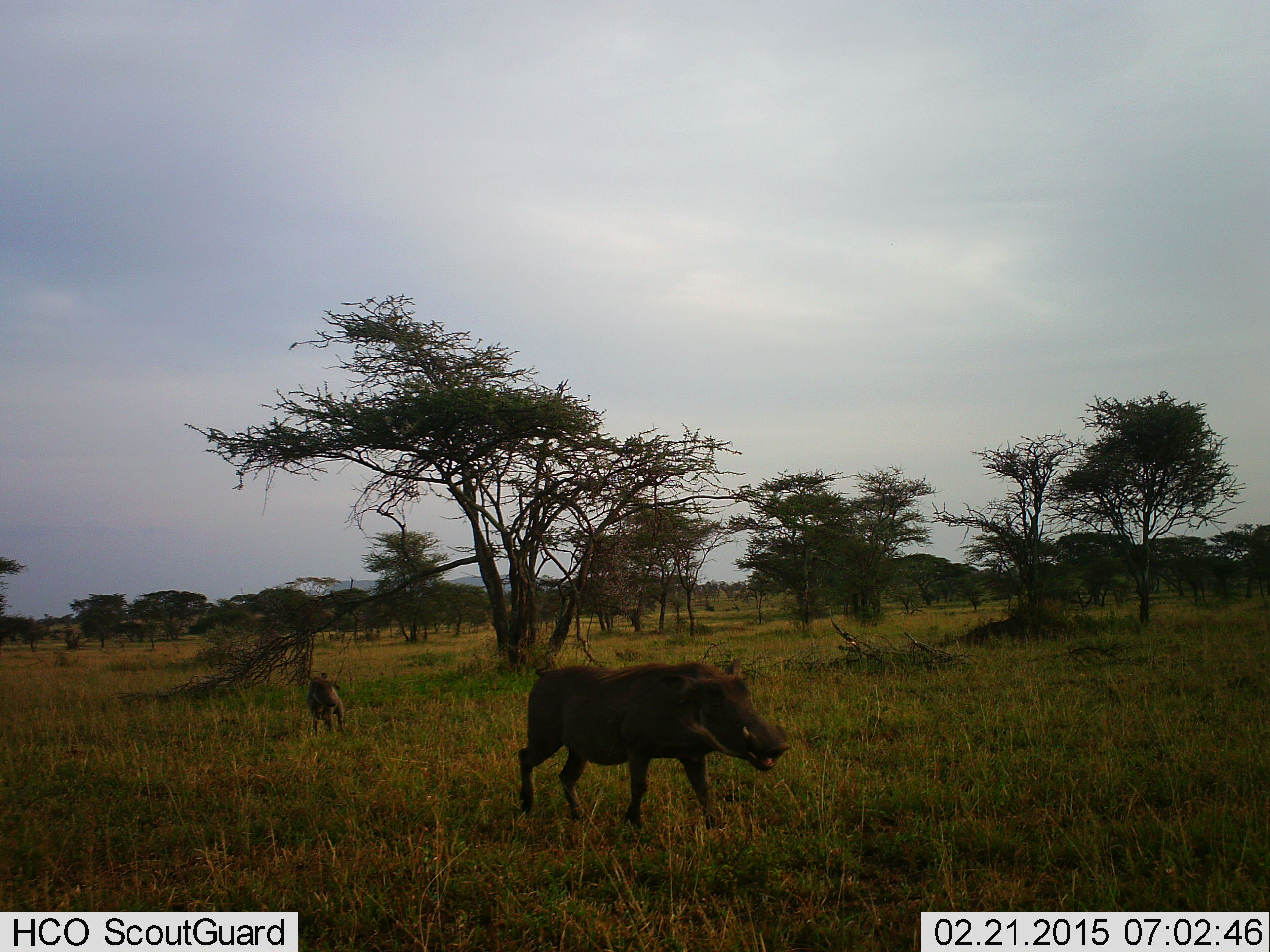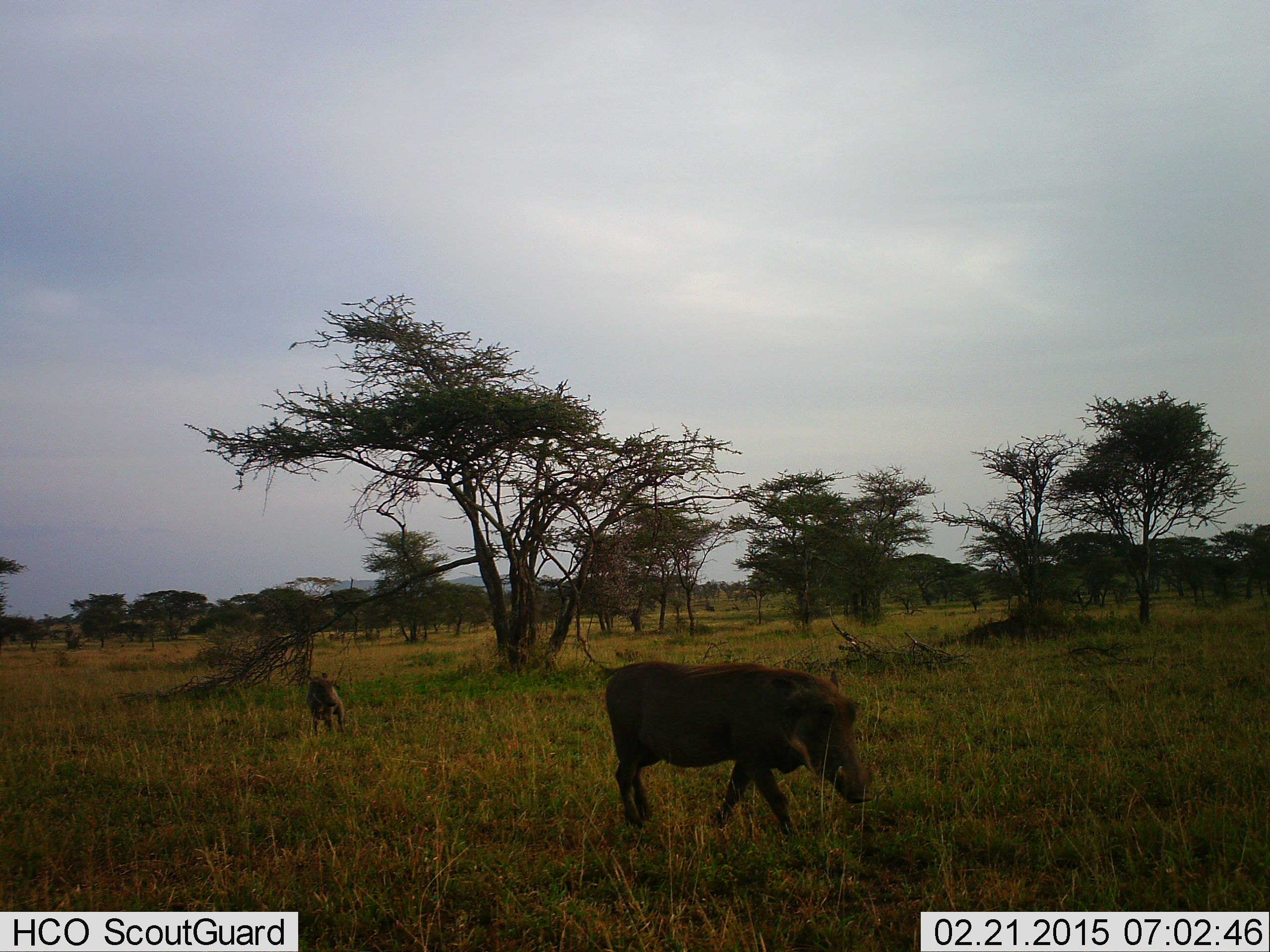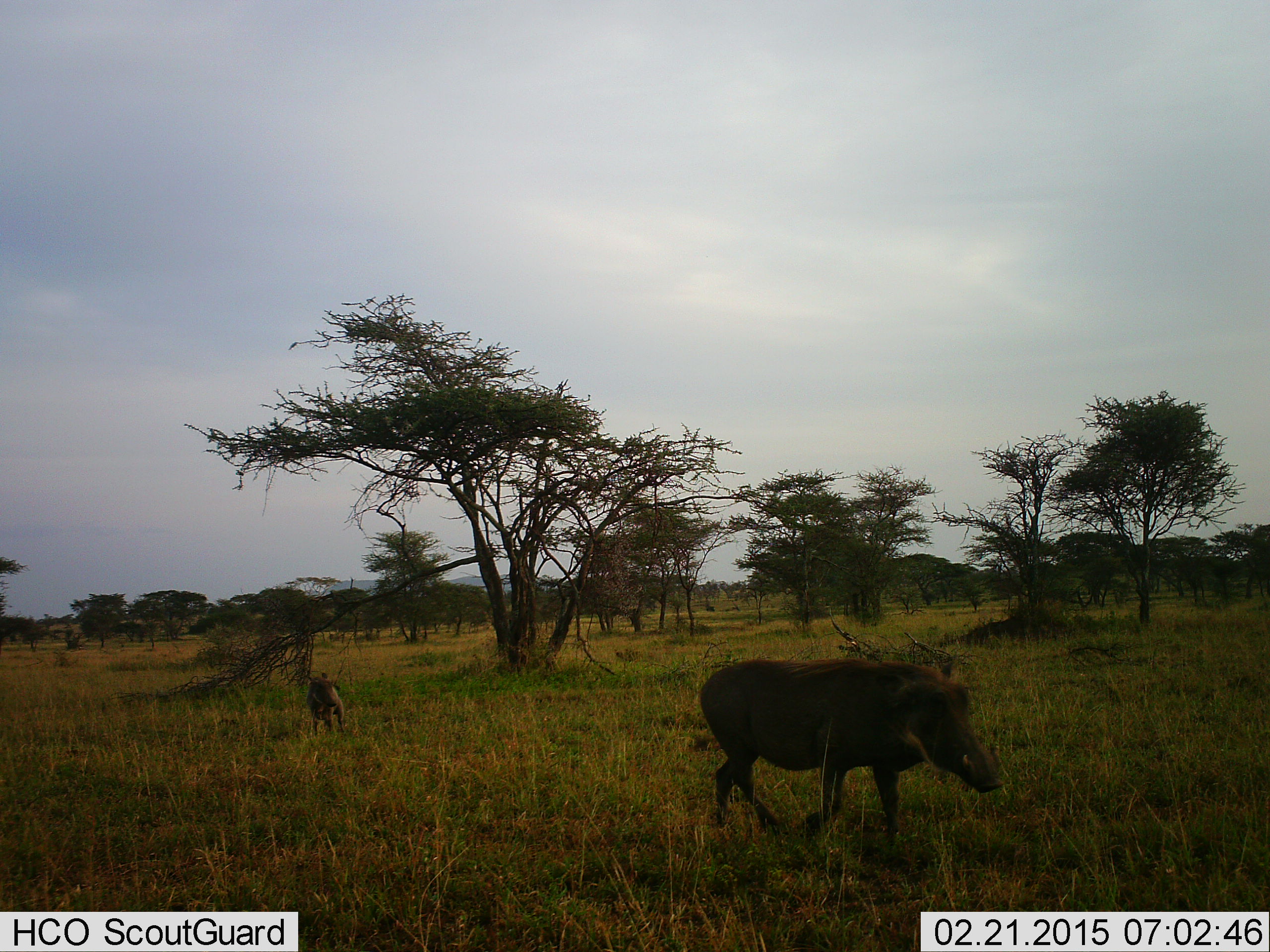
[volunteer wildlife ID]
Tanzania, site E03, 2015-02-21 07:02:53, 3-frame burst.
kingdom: Animalia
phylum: Chordata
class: Mammalia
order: Artiodactyla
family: Suidae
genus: Phacochoerus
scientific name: Phacochoerus africanus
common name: warthog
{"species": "warthog (Phacochoerus africanus)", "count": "2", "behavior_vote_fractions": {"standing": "60%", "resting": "0%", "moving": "90%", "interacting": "0%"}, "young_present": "10%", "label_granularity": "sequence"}